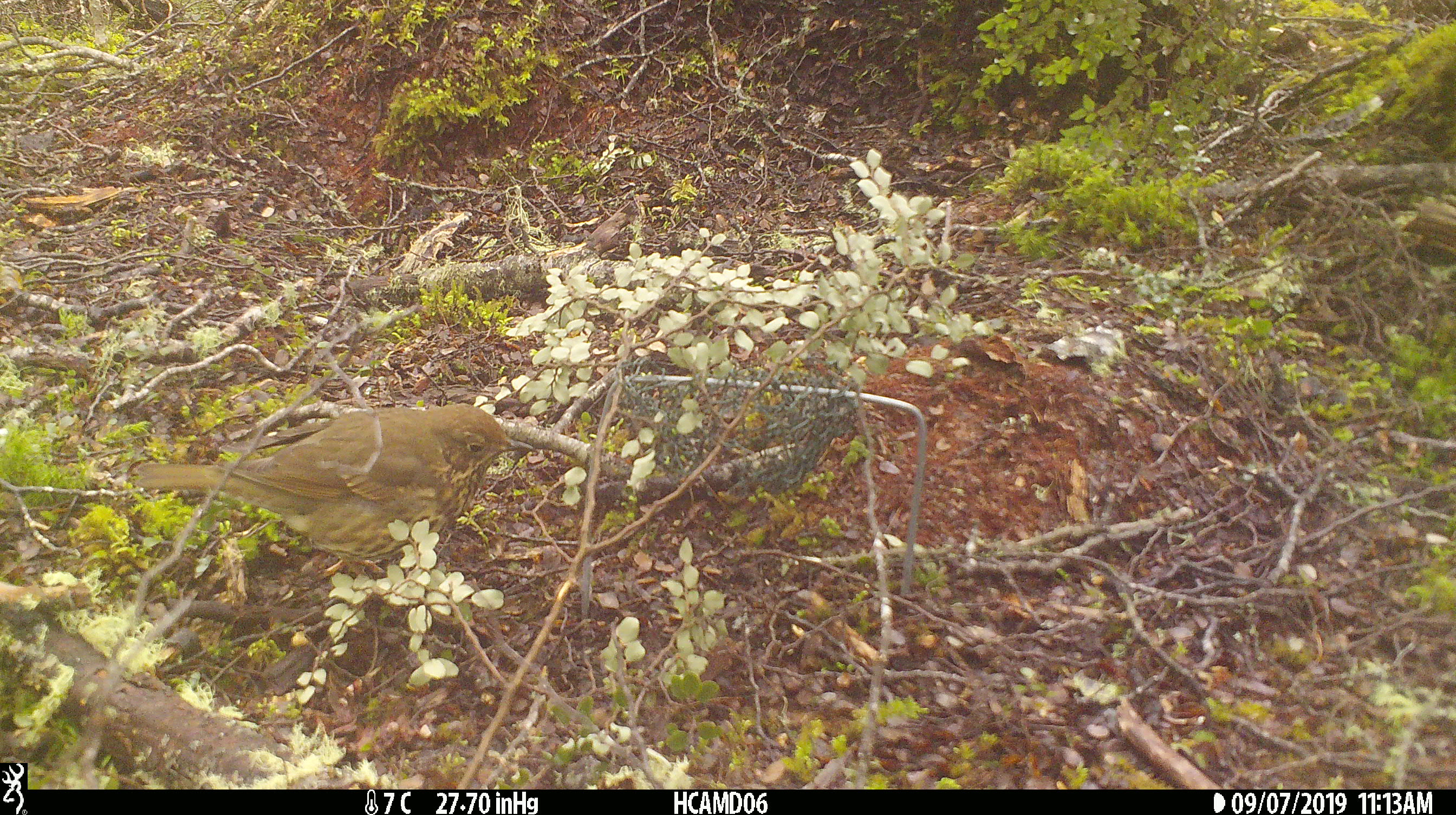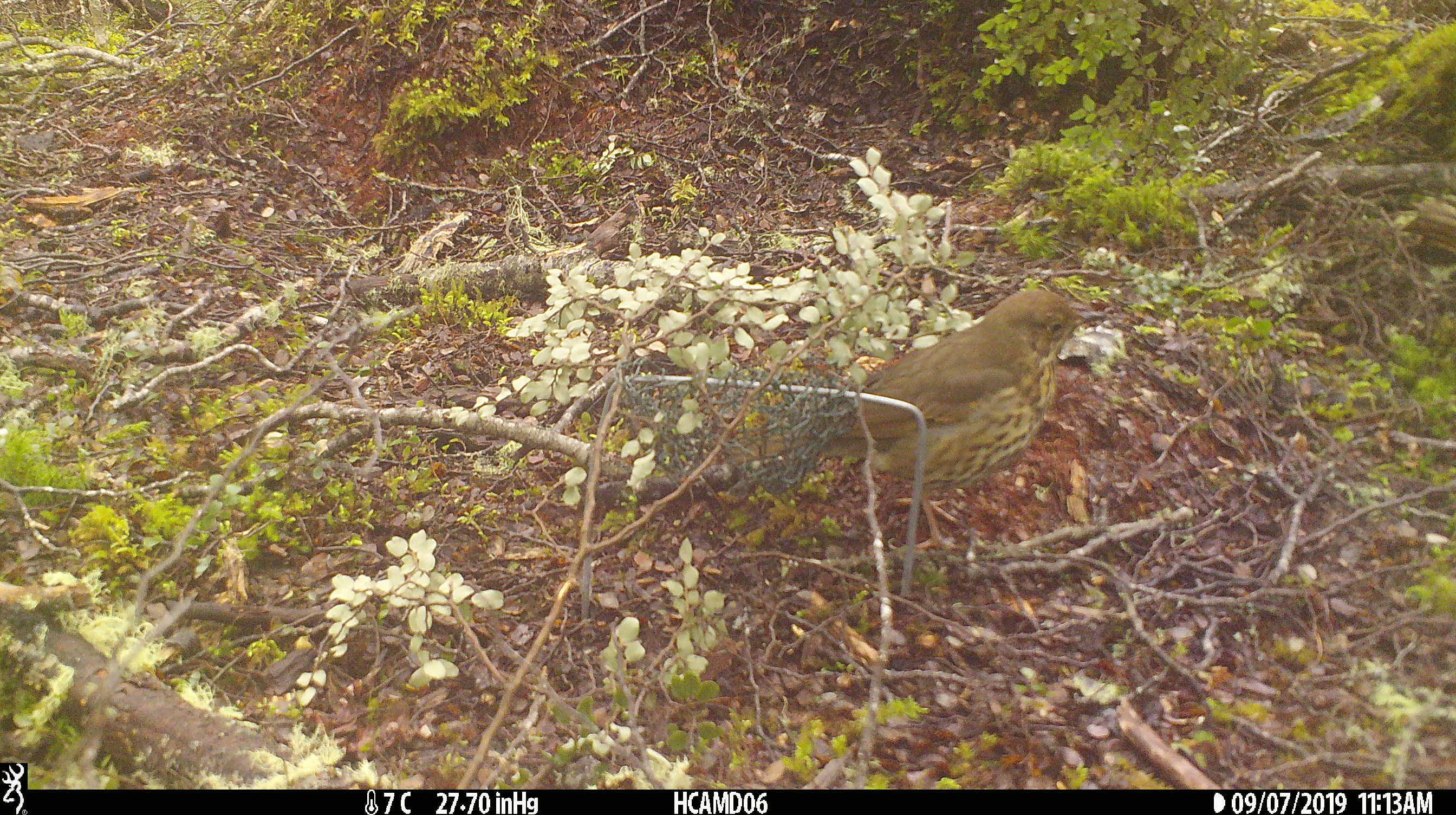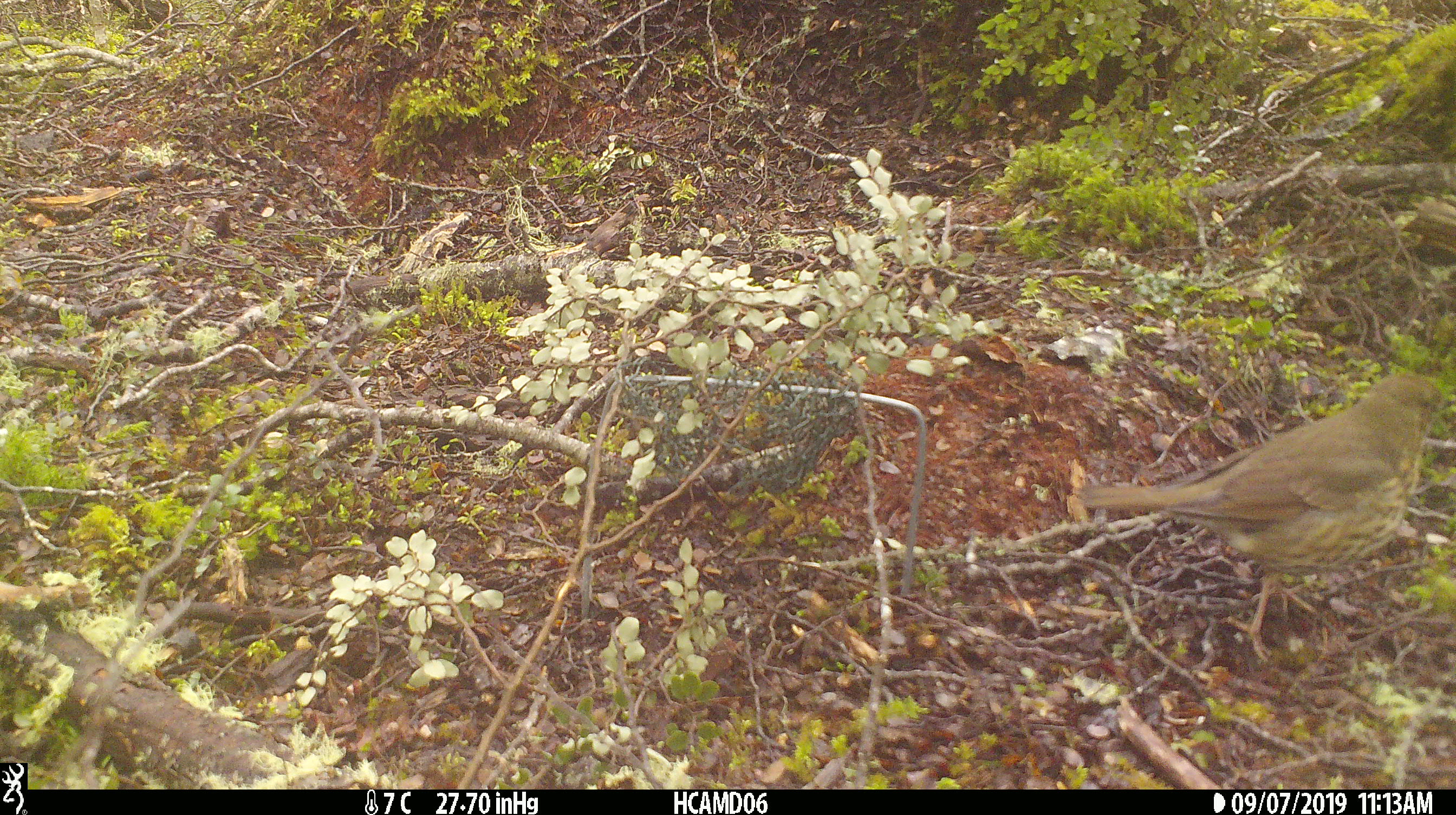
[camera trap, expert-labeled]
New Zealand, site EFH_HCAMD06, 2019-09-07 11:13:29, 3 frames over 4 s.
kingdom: Animalia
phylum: Chordata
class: Aves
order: Passeriformes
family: Turdidae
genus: Turdus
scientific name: Turdus philomelos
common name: song thrush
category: thrush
Thrush (song thrush) (Turdus philomelos).